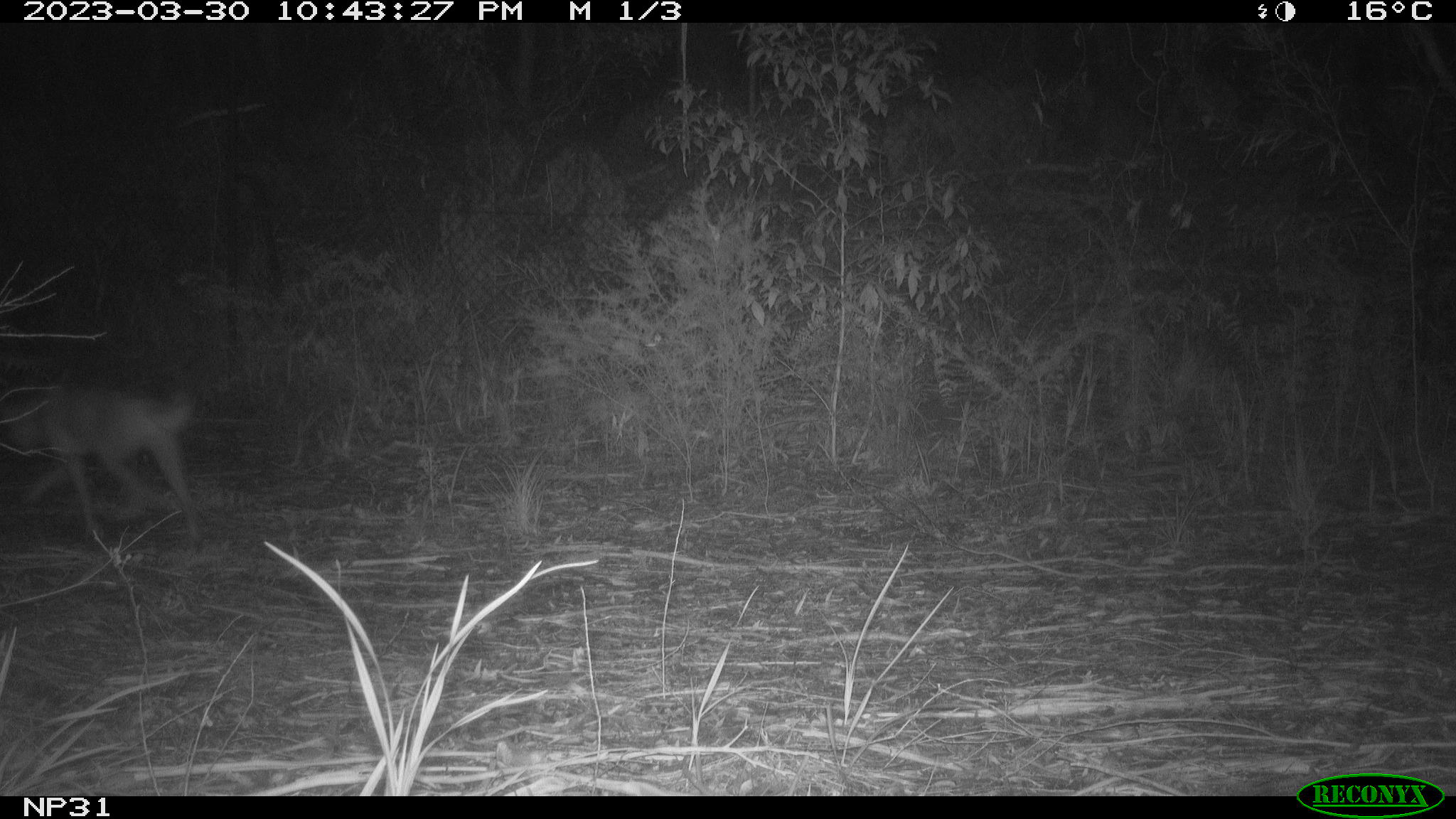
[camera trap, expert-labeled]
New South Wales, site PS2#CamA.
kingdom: Animalia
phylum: Chordata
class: Mammalia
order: Carnivora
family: Canidae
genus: Canis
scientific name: Canis familiaris dingo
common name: dingo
Dingo (Canis familiaris dingo).